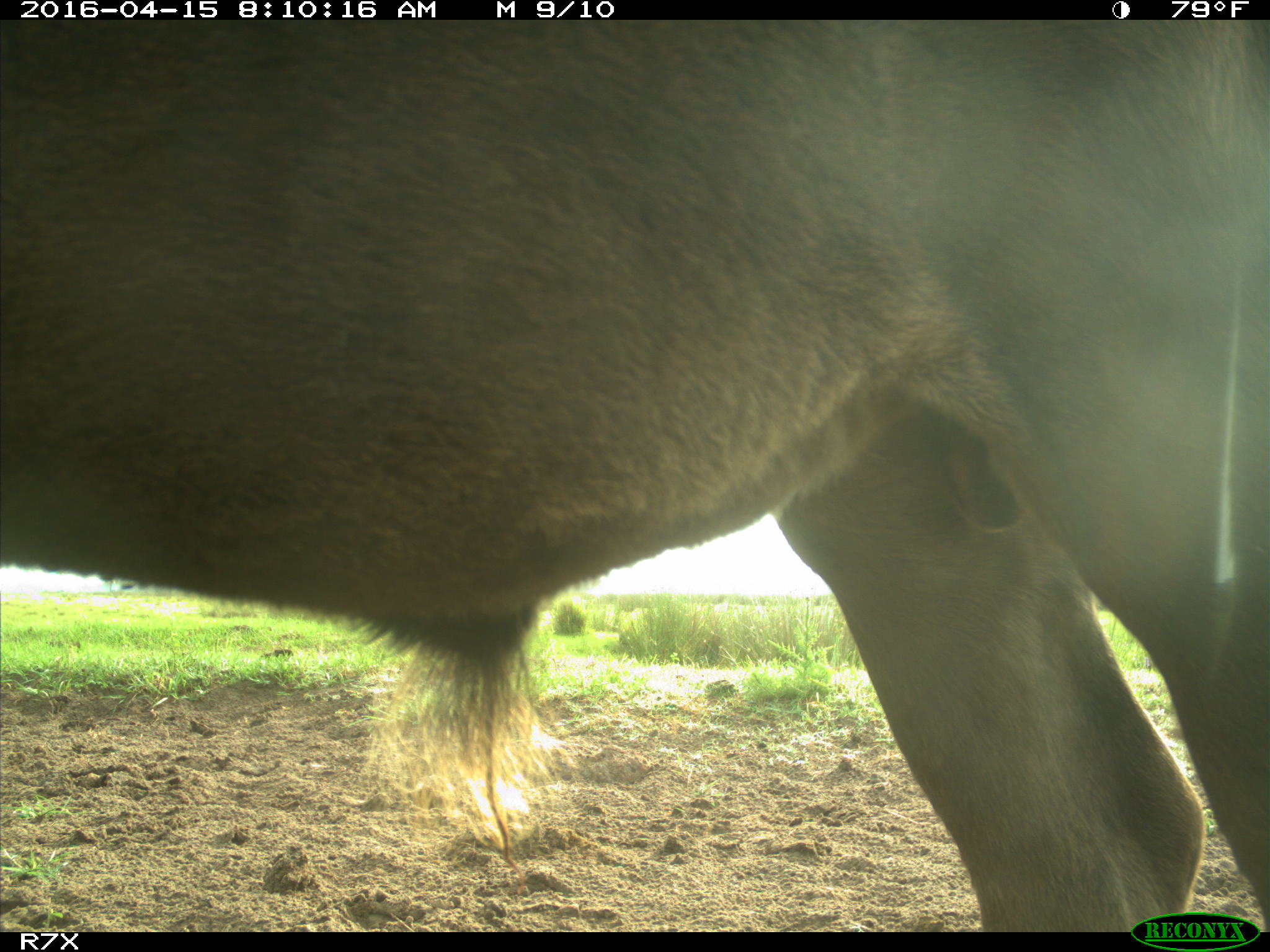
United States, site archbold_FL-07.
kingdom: Animalia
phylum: Chordata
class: Mammalia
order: Artiodactyla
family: Bovidae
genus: Bos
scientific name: Bos taurus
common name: domestic cow